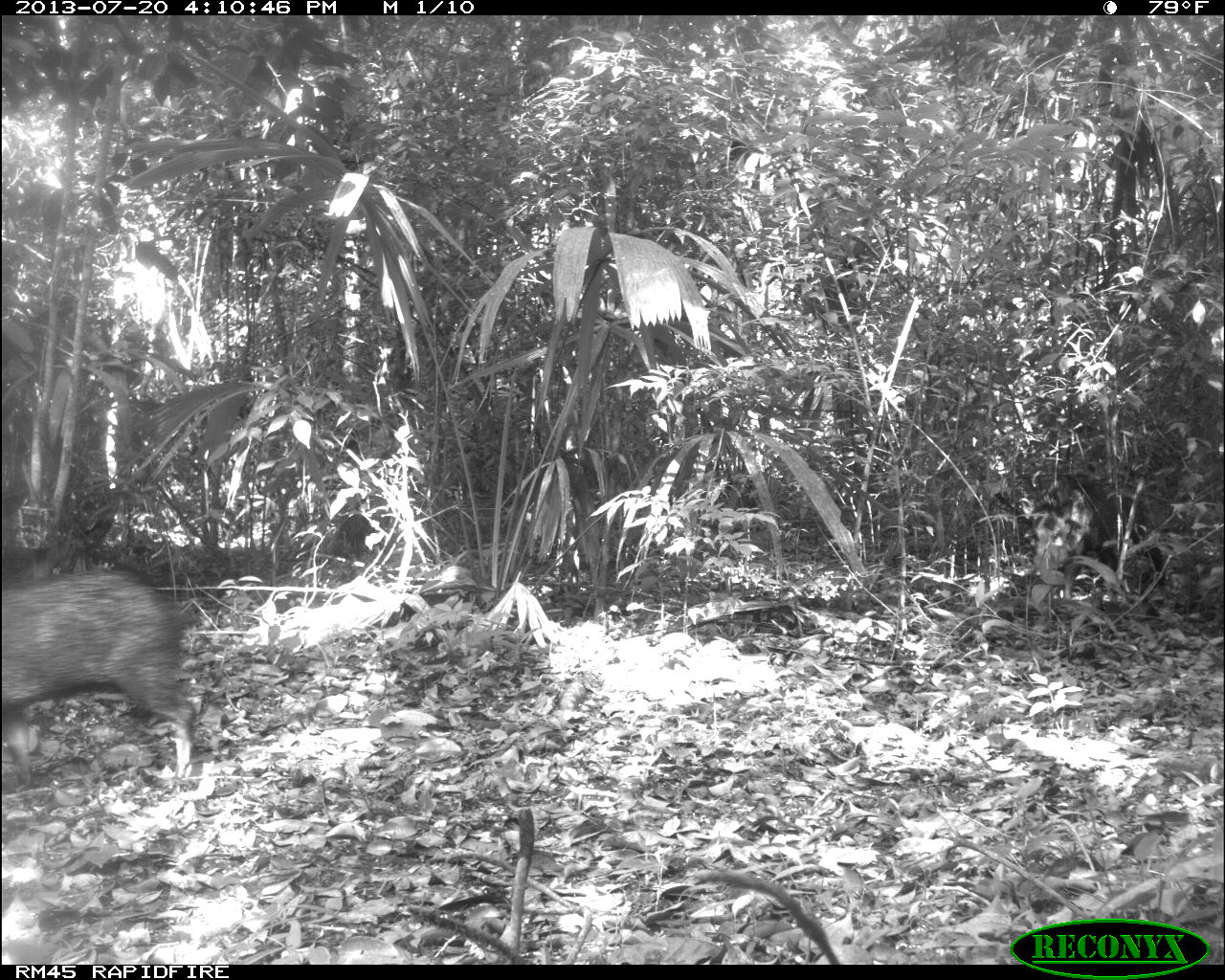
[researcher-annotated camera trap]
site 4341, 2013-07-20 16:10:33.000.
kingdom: Animalia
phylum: Chordata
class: Mammalia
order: Artiodactyla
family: Tayassuidae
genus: Pecari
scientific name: Pecari tajacu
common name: collared peccary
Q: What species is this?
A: Pecari tajacu (collared peccary).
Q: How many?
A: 1.